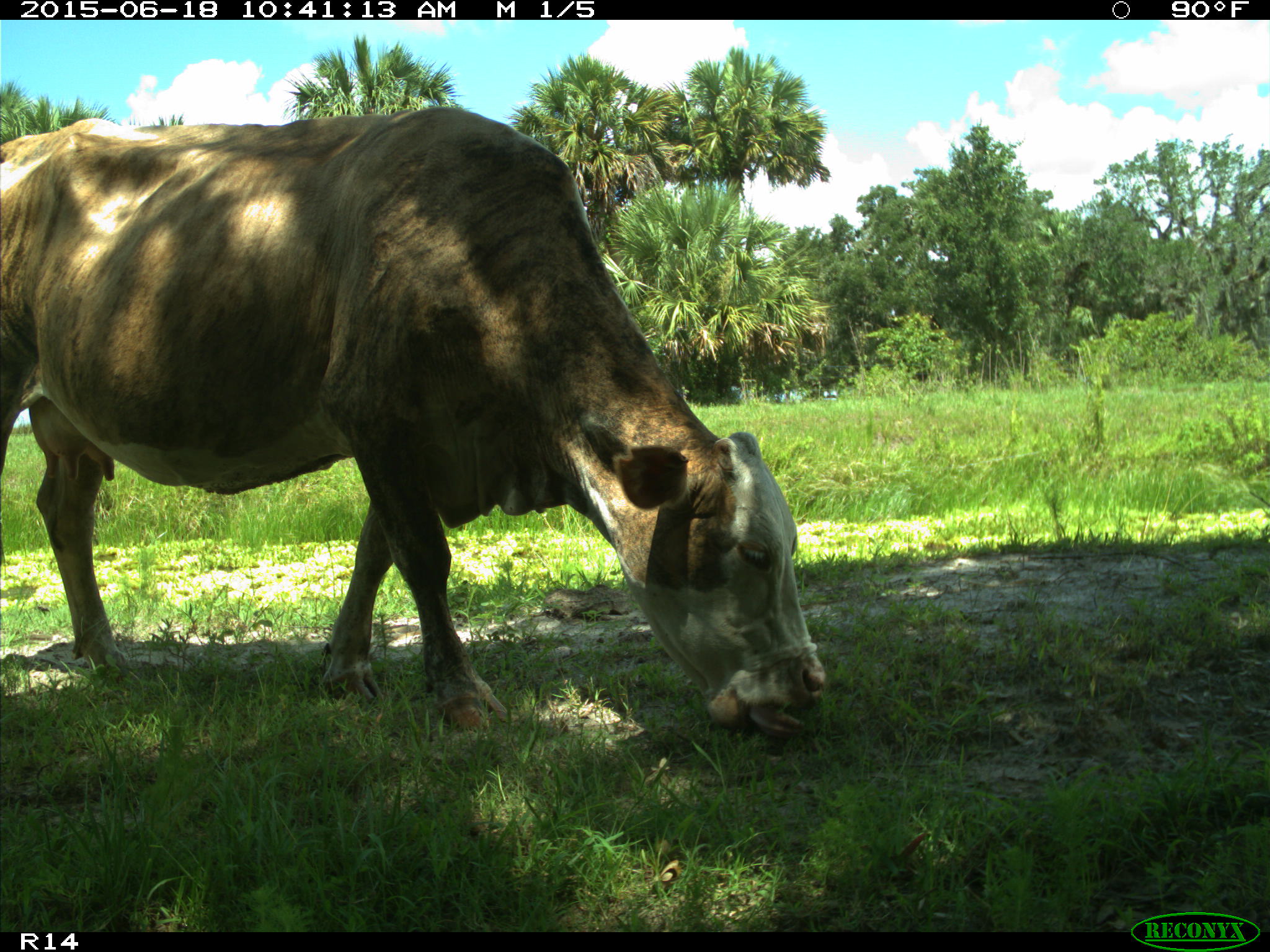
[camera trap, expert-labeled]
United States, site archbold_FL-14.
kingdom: Animalia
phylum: Chordata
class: Mammalia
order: Artiodactyla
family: Bovidae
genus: Bos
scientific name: Bos taurus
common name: domestic cow